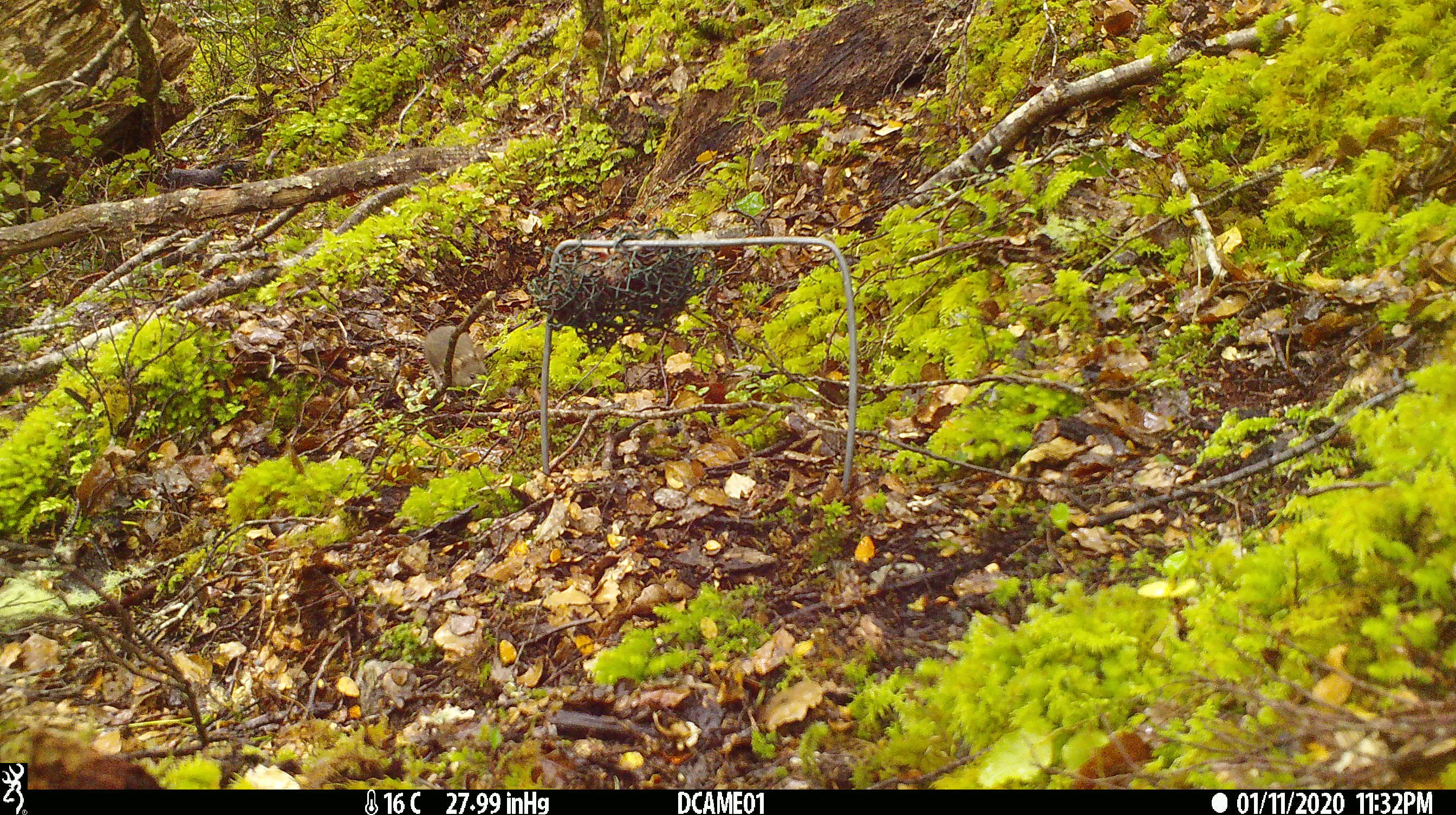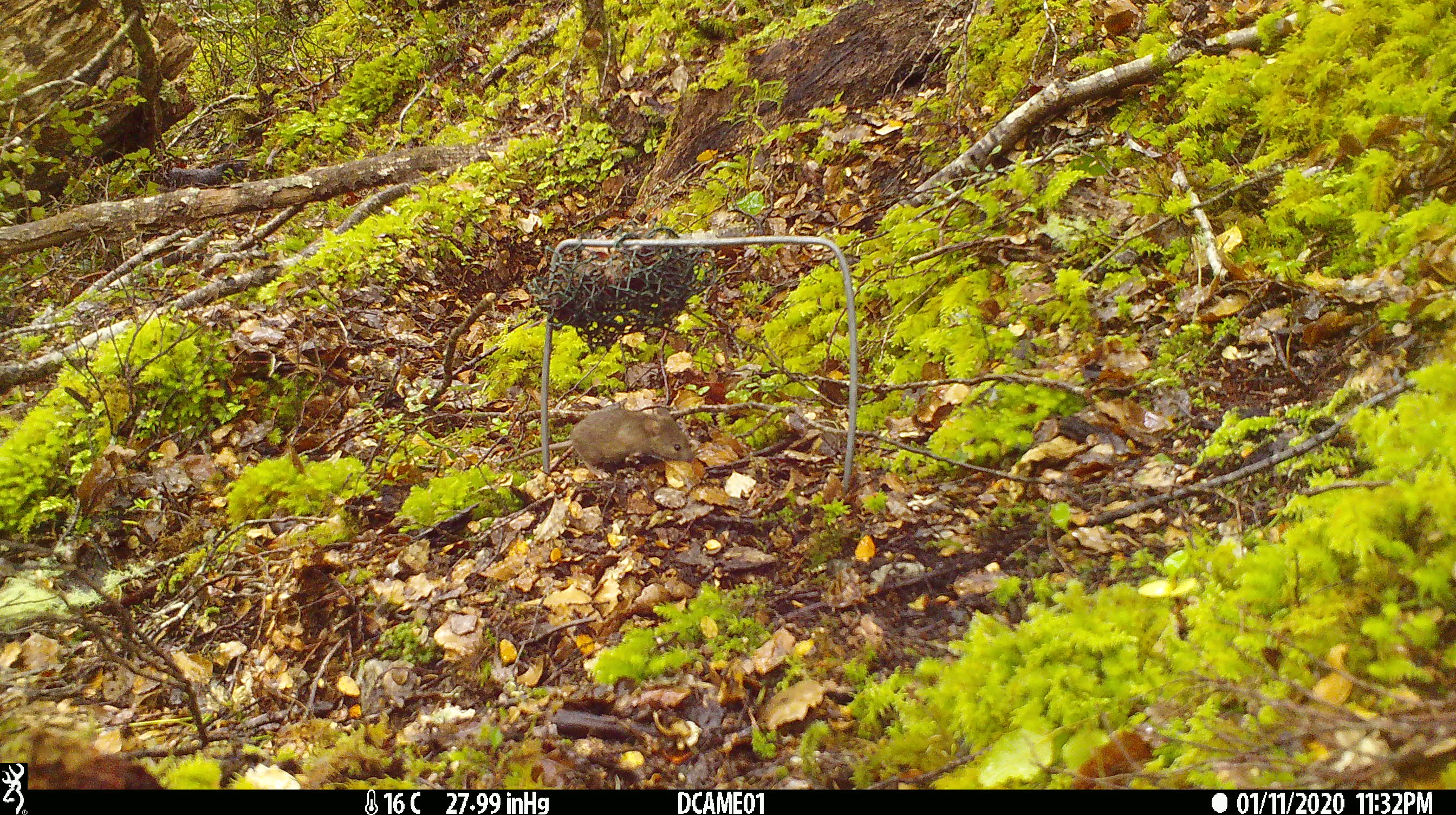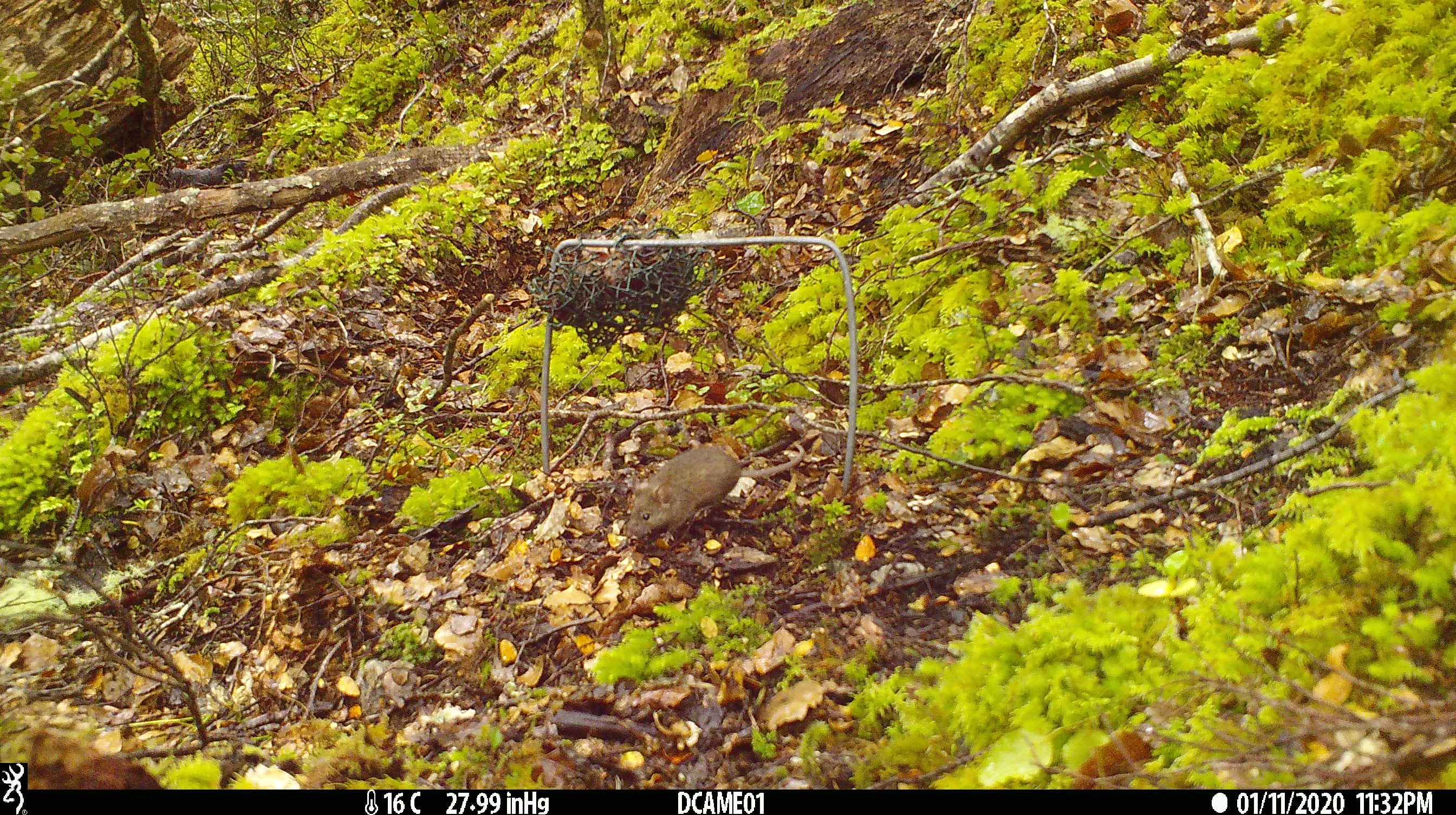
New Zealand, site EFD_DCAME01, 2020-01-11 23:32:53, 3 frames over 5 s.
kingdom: Animalia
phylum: Chordata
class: Mammalia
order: Rodentia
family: Muridae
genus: Mus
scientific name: Mus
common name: mouse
Mouse (Mus).